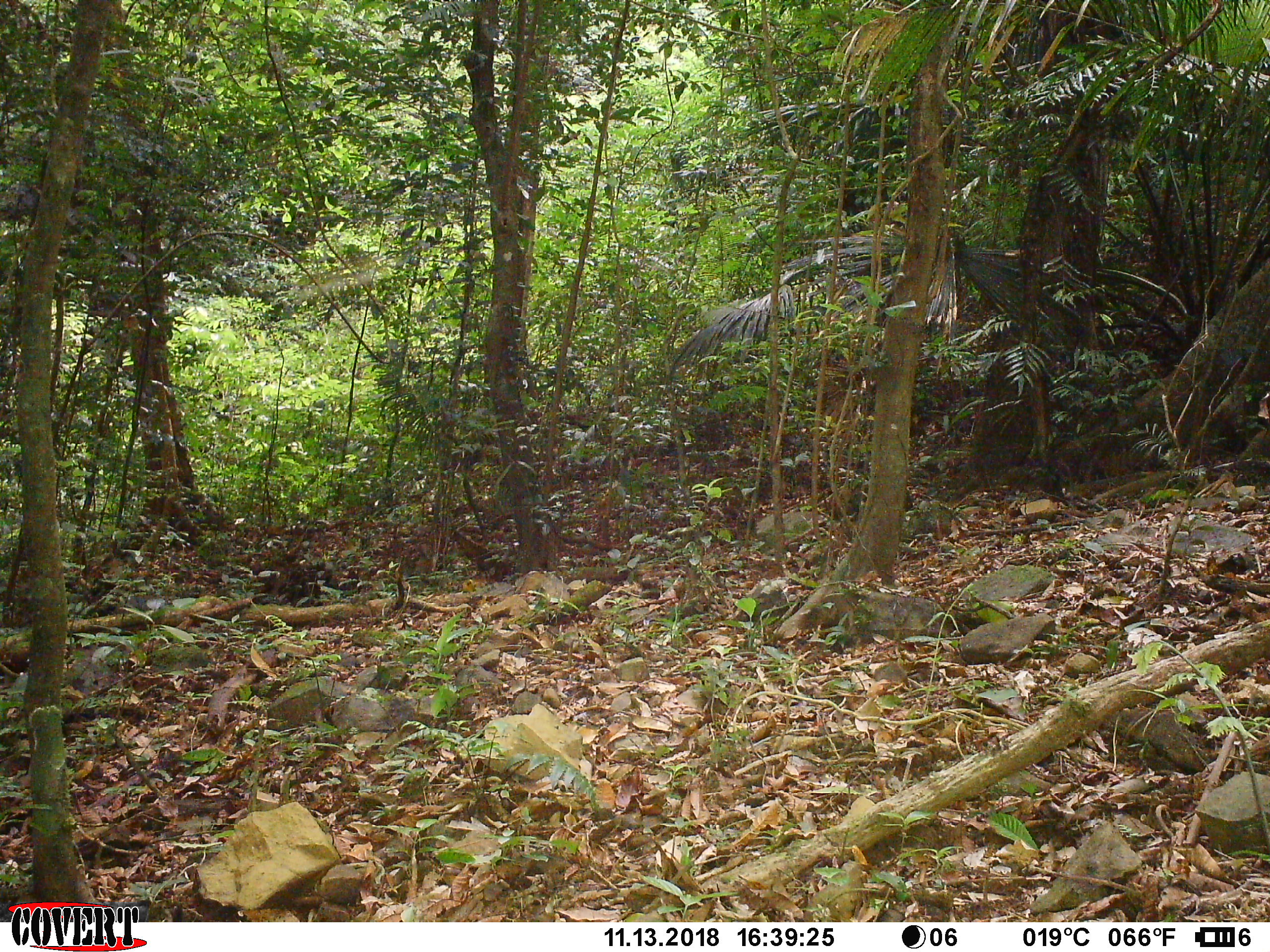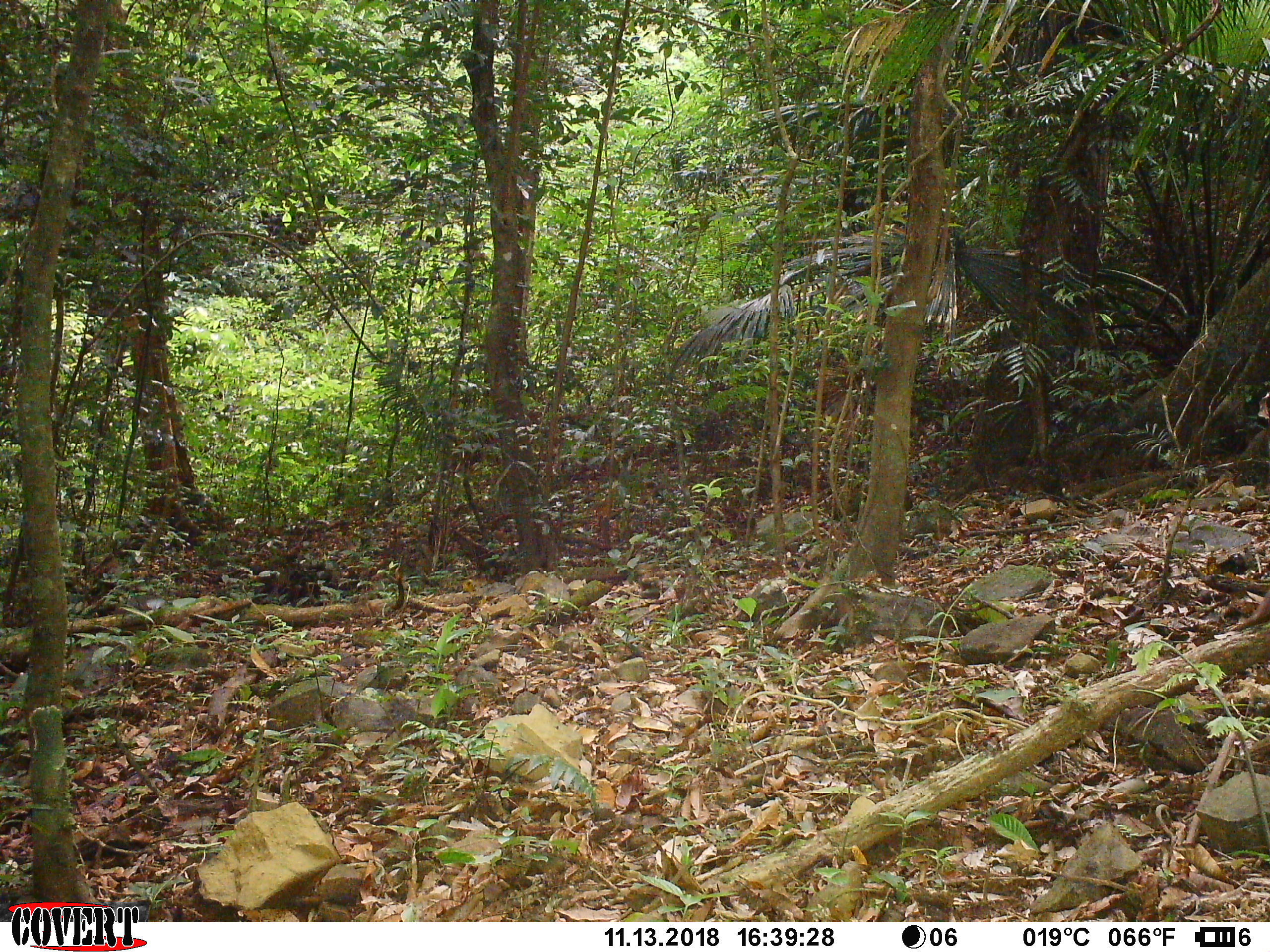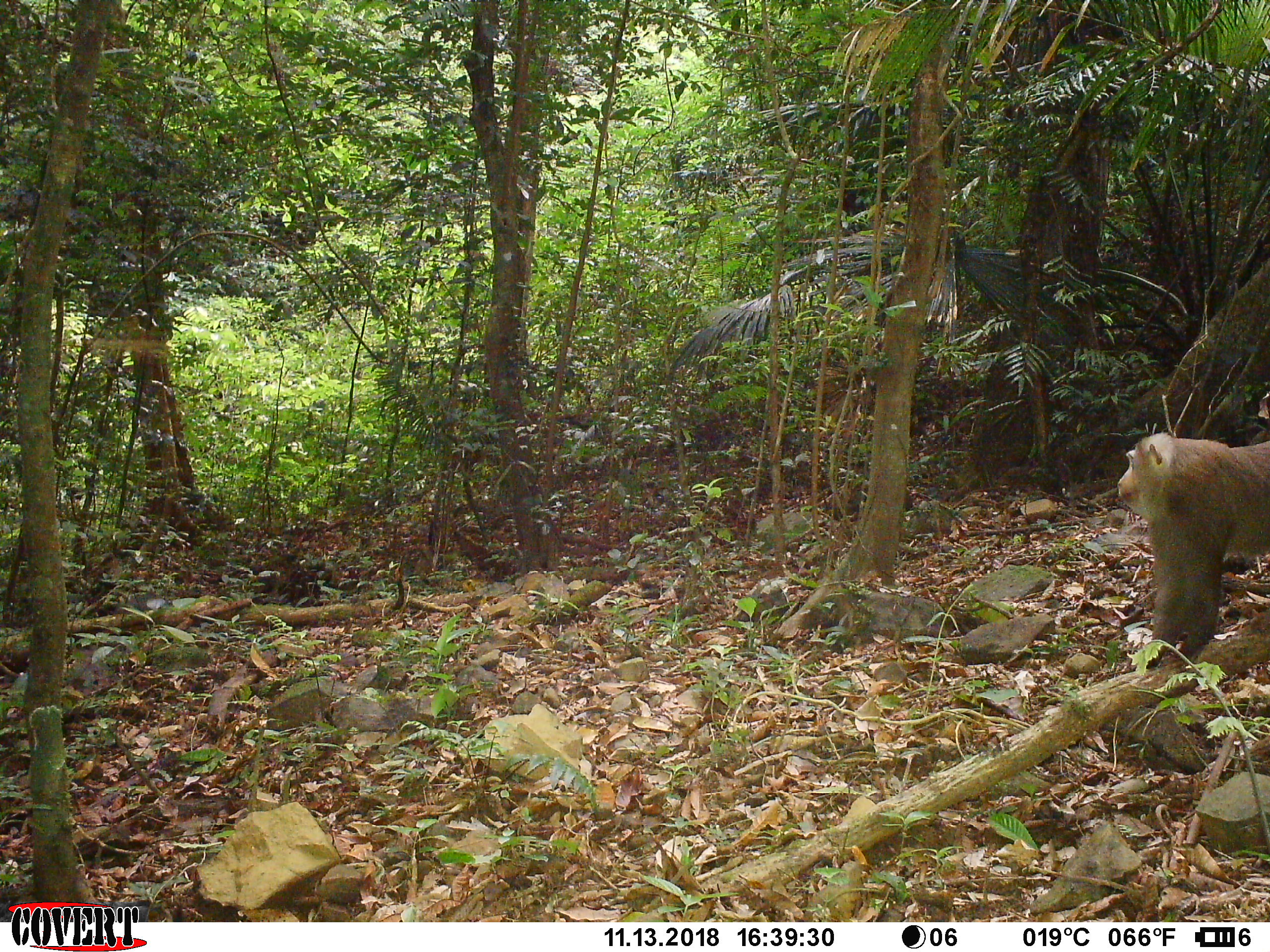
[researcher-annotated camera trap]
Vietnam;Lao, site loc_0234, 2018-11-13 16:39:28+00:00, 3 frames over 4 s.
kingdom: Animalia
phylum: Chordata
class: Mammalia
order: Primates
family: Cercopithecidae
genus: Macaca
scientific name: Macaca nemestrina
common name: pig-tailed macaque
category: pig tailed macaque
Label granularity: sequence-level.